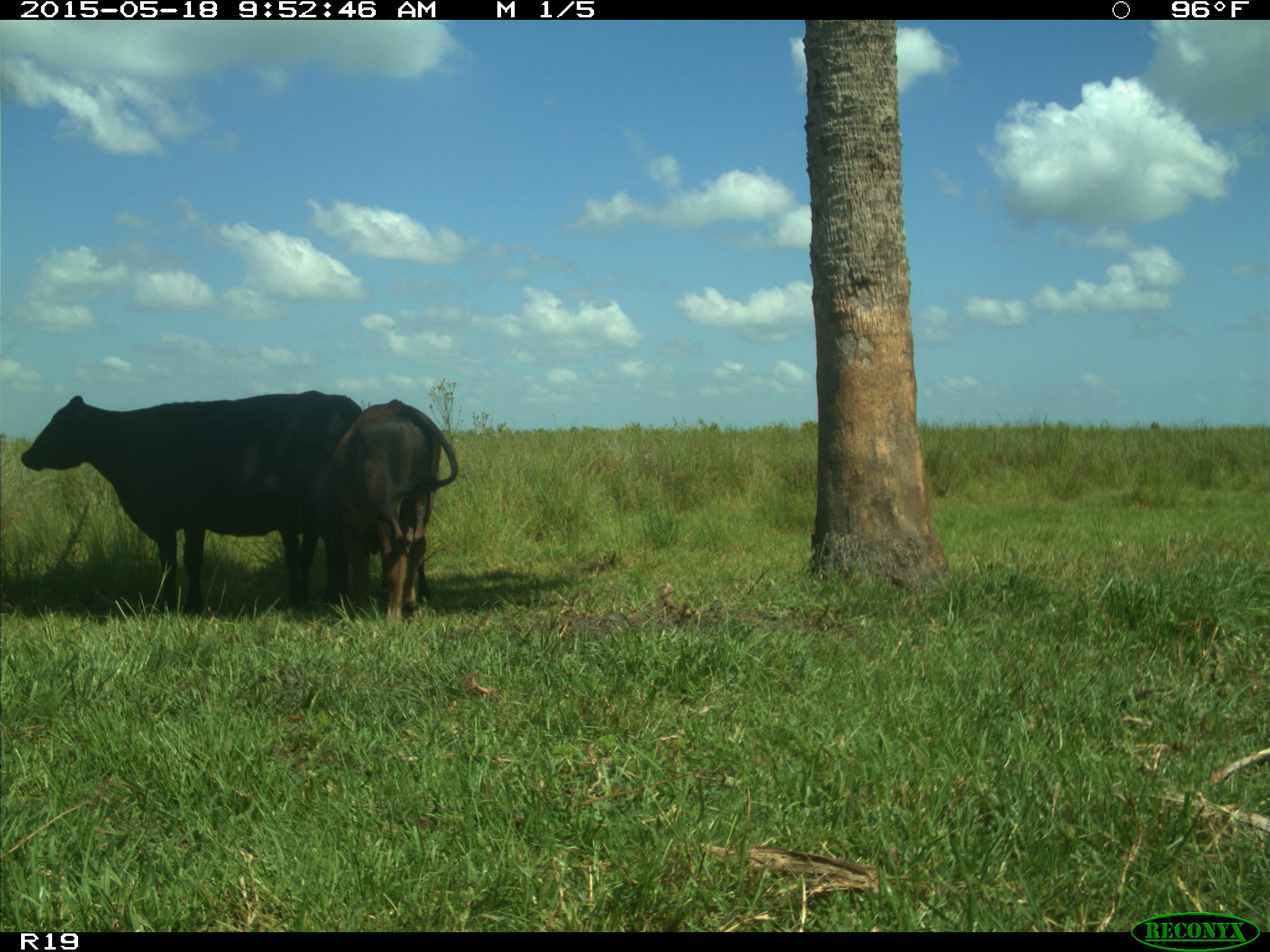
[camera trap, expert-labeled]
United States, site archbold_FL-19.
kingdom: Animalia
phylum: Chordata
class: Mammalia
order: Artiodactyla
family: Bovidae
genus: Bos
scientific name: Bos taurus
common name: domestic cow